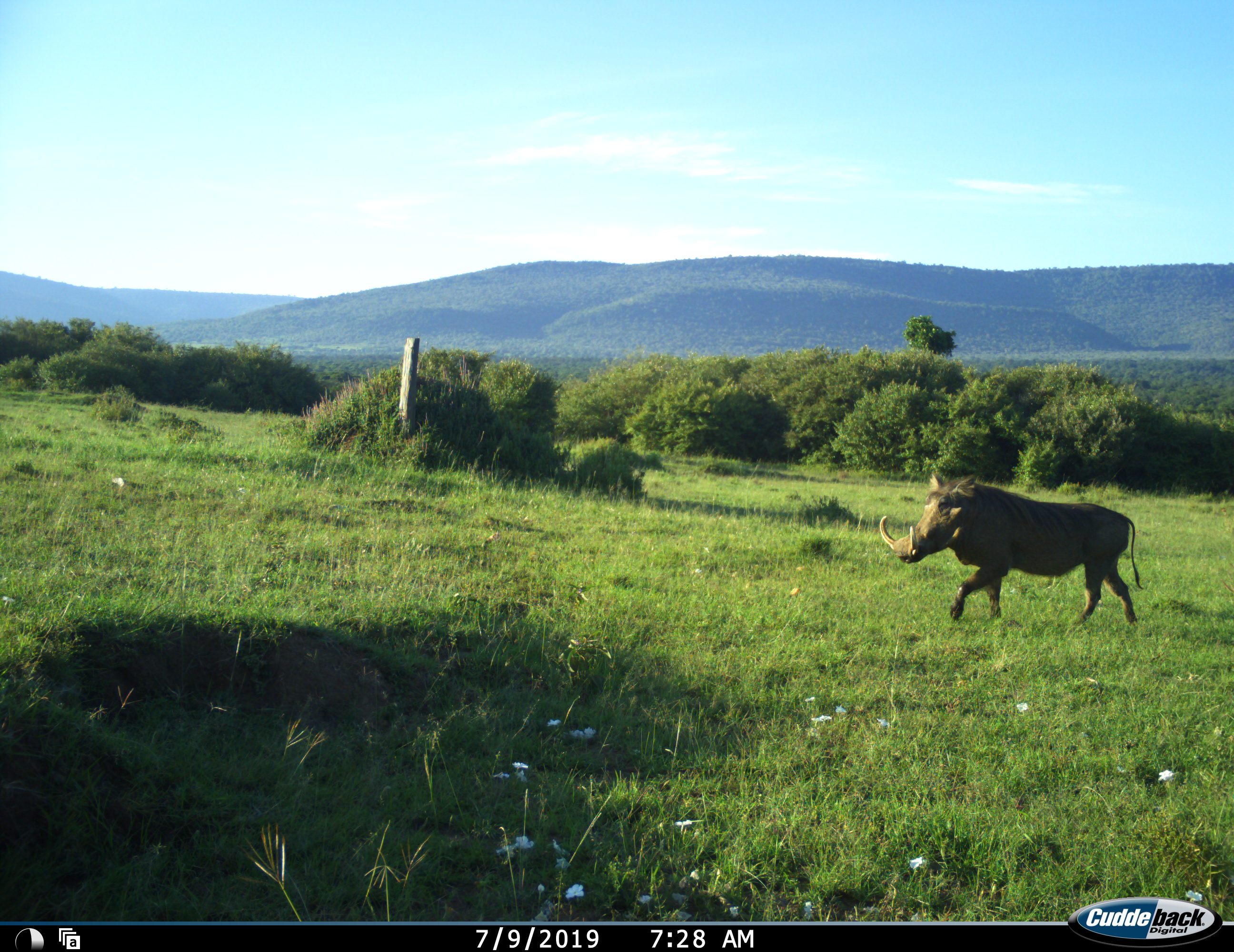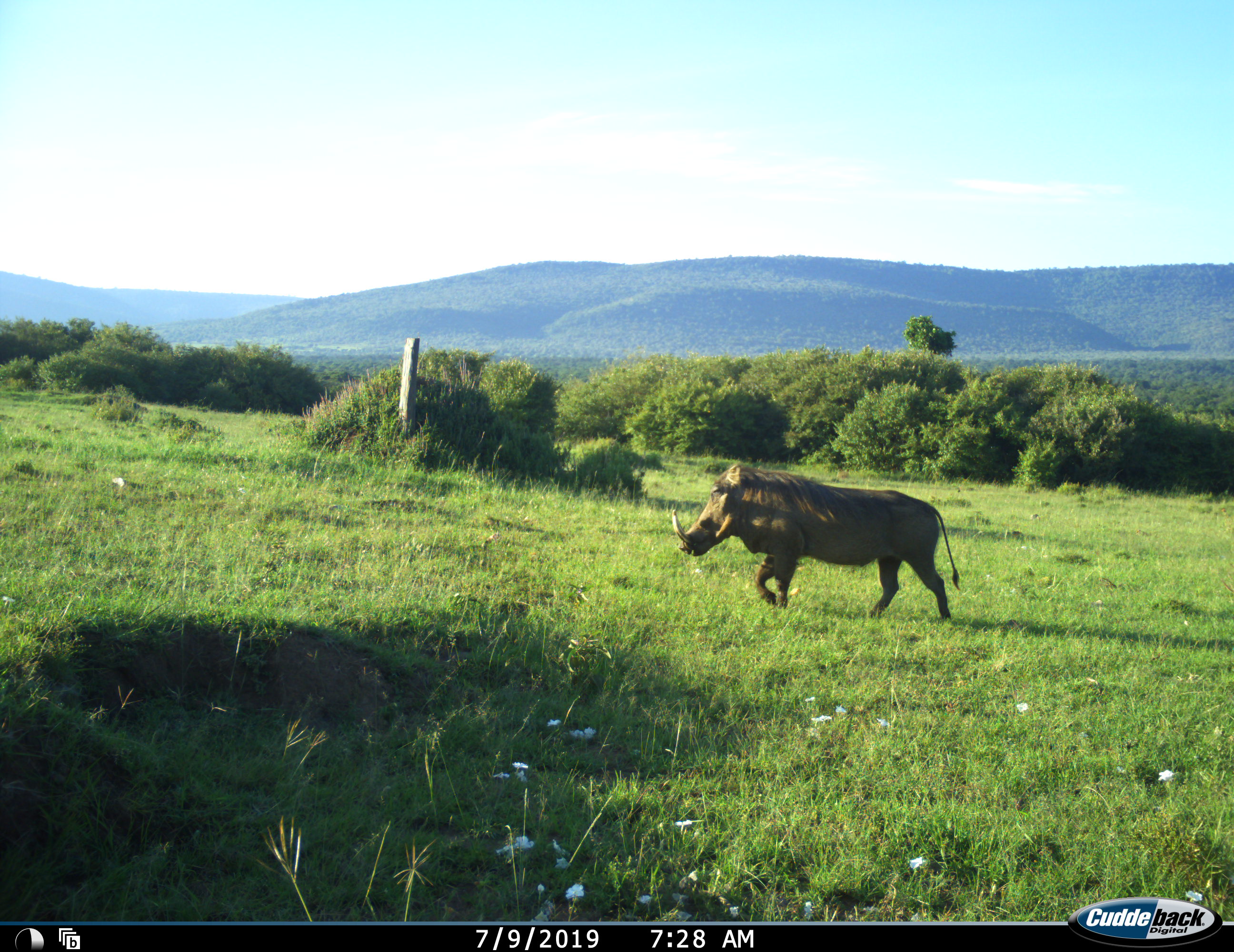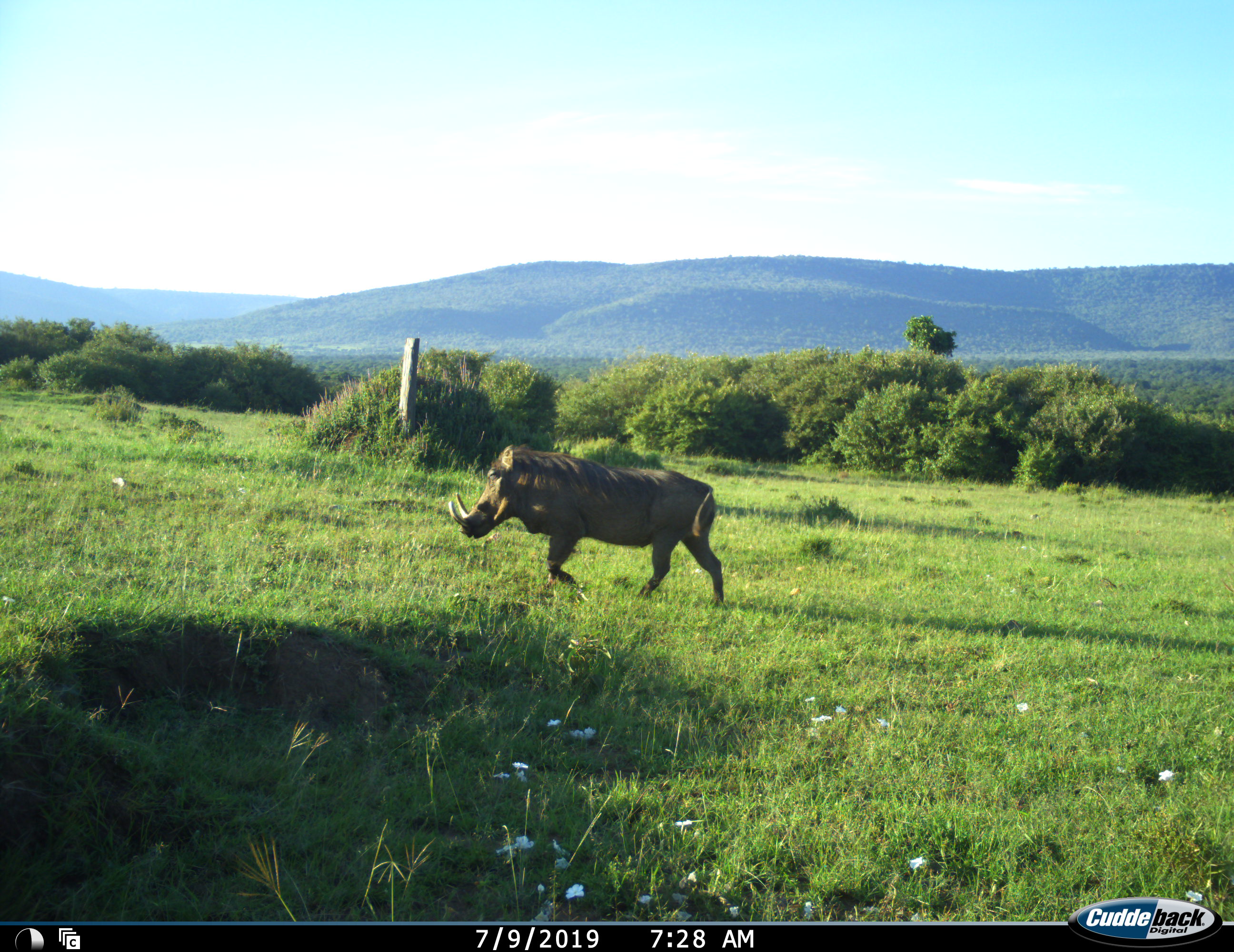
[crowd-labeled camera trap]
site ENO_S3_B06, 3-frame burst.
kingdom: Animalia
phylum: Chordata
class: Mammalia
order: Artiodactyla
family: Suidae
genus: Phacochoerus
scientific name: Phacochoerus africanus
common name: warthog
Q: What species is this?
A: Warthog (Phacochoerus africanus).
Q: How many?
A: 1.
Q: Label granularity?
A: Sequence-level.